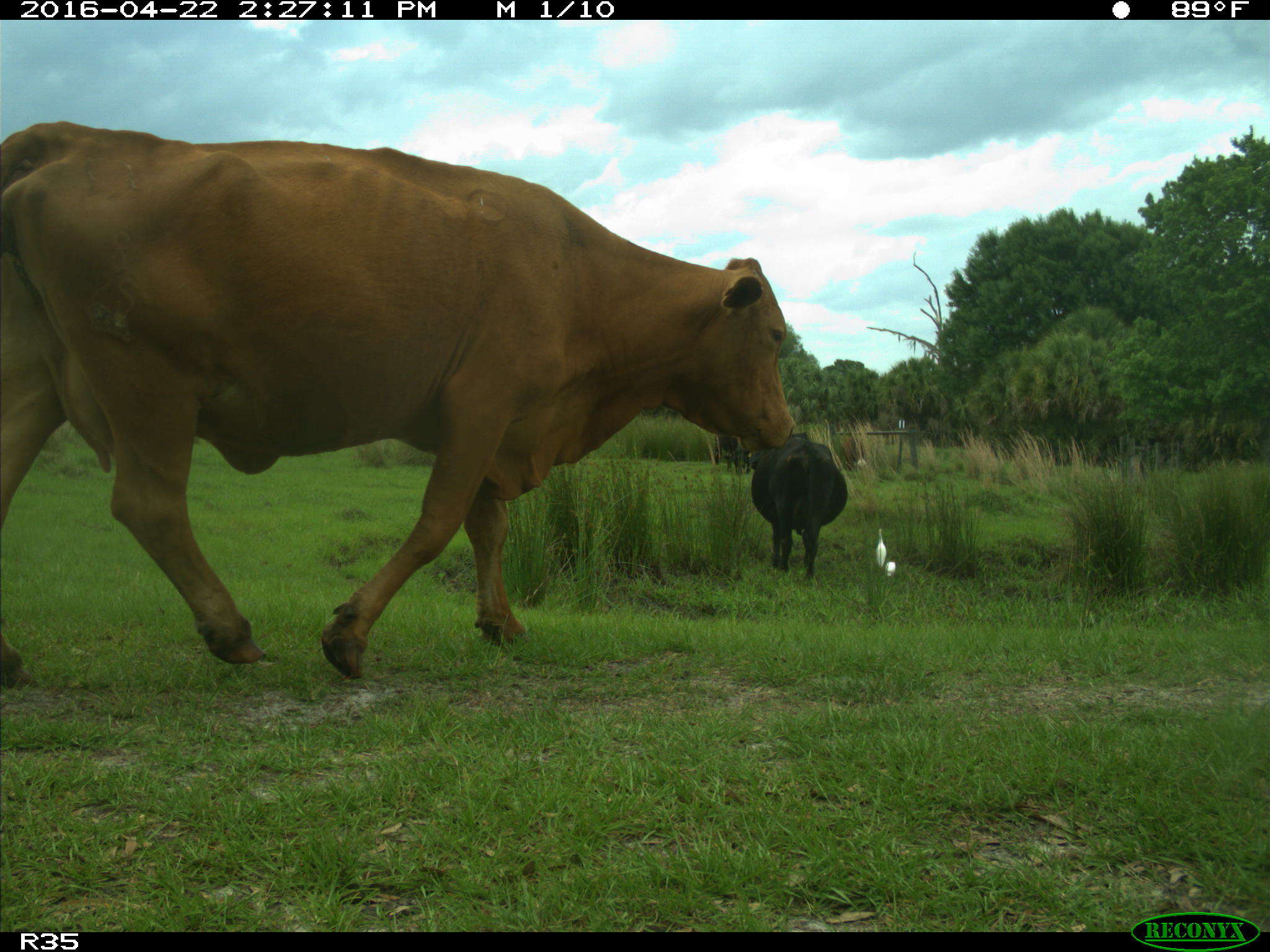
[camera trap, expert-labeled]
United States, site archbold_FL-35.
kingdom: Animalia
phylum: Chordata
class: Mammalia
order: Artiodactyla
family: Bovidae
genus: Bos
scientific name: Bos taurus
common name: domestic cow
Bos taurus (domestic cow).